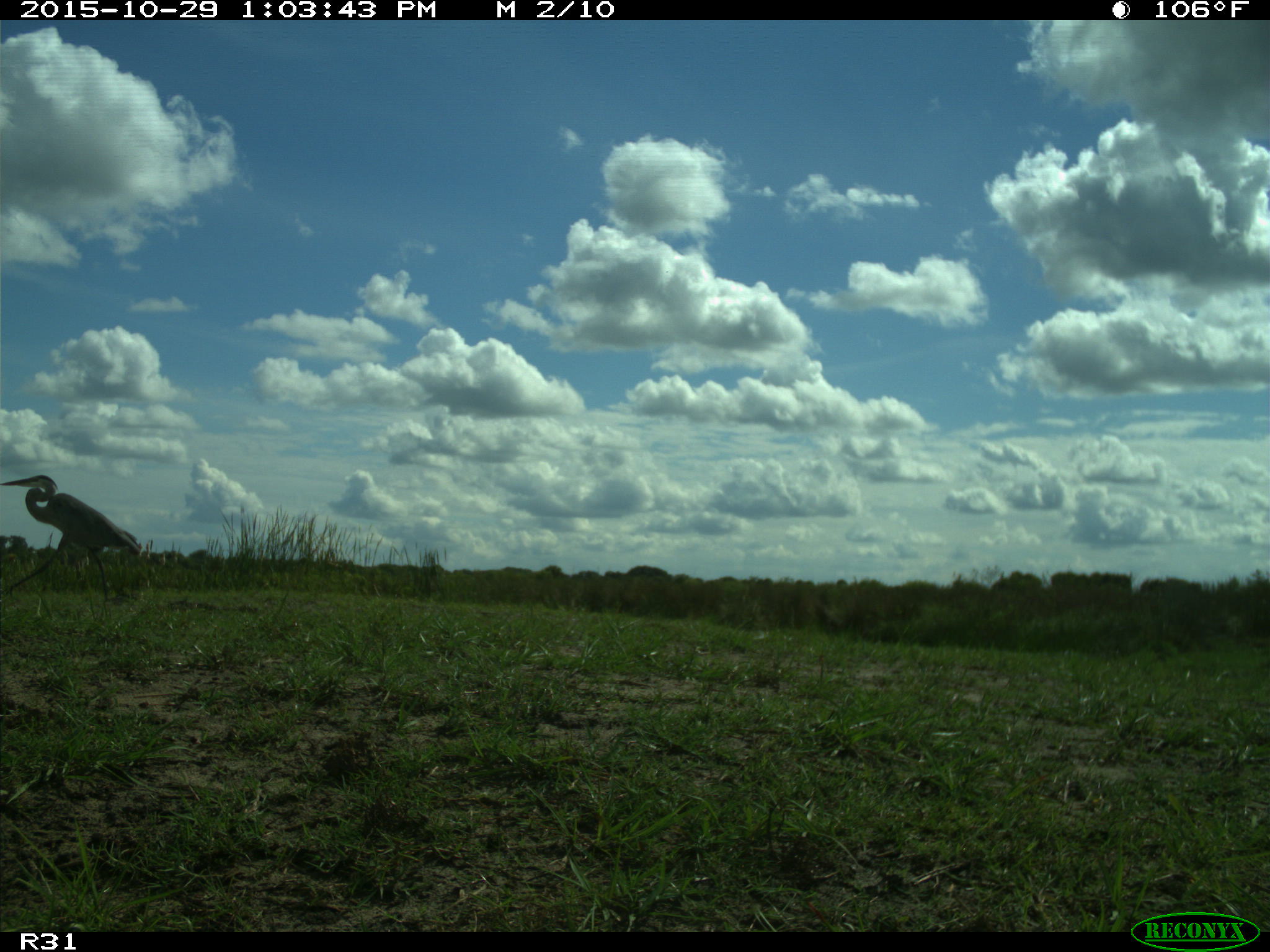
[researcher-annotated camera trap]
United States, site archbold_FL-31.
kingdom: Animalia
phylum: Chordata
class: Aves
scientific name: Aves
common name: birds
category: unidentified bird